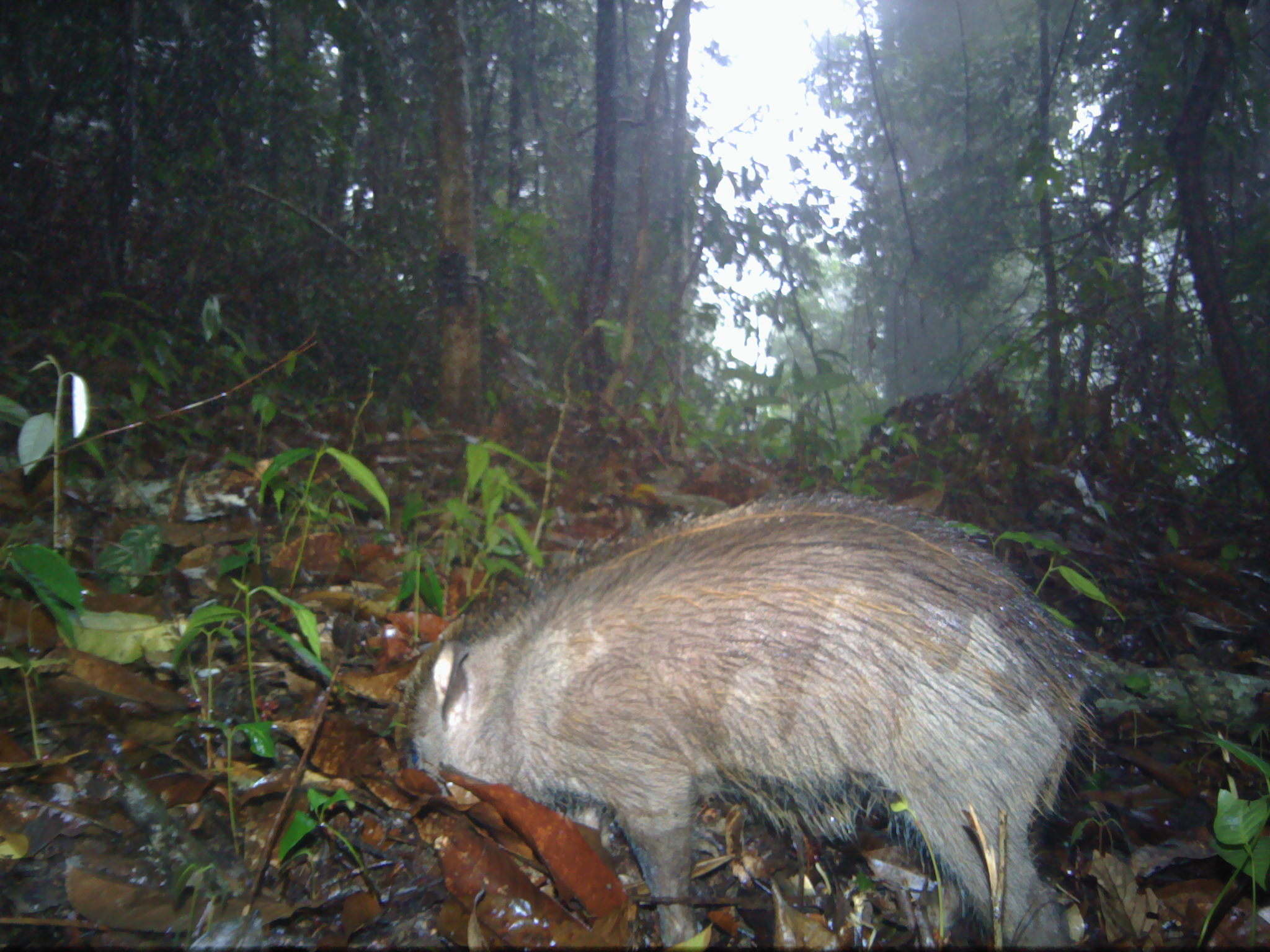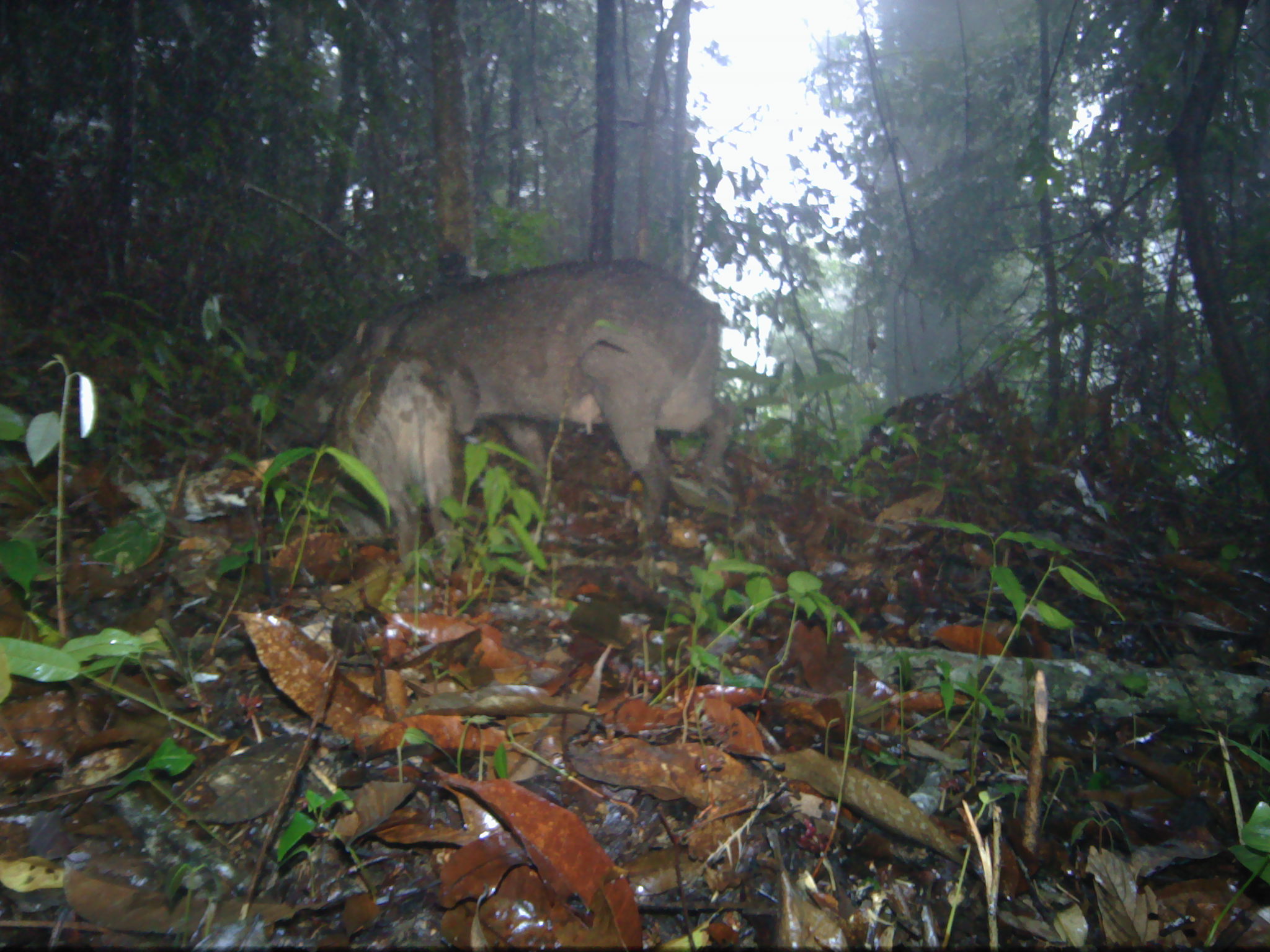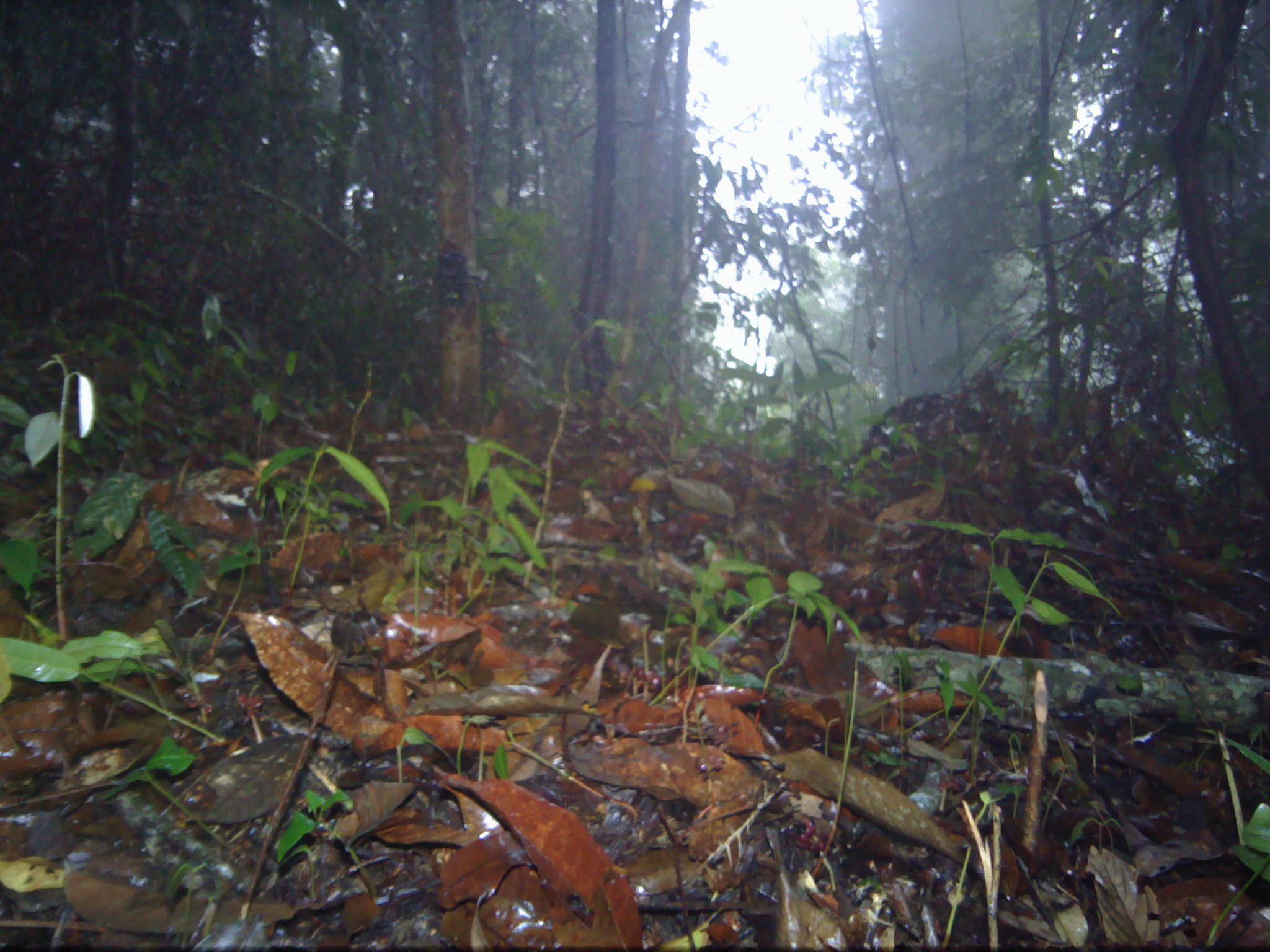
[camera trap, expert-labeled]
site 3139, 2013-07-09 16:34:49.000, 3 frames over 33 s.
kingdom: Animalia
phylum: Chordata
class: Mammalia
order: Artiodactyla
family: Suidae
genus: Sus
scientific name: Sus scrofa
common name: wild boar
Sus scrofa (wild boar), count 1.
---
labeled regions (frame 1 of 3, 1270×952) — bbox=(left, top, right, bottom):
sus scrofa: bbox=(381, 487, 1121, 947)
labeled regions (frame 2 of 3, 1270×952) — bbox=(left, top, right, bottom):
sus scrofa: bbox=(256, 257, 734, 527); bbox=(317, 346, 482, 571)